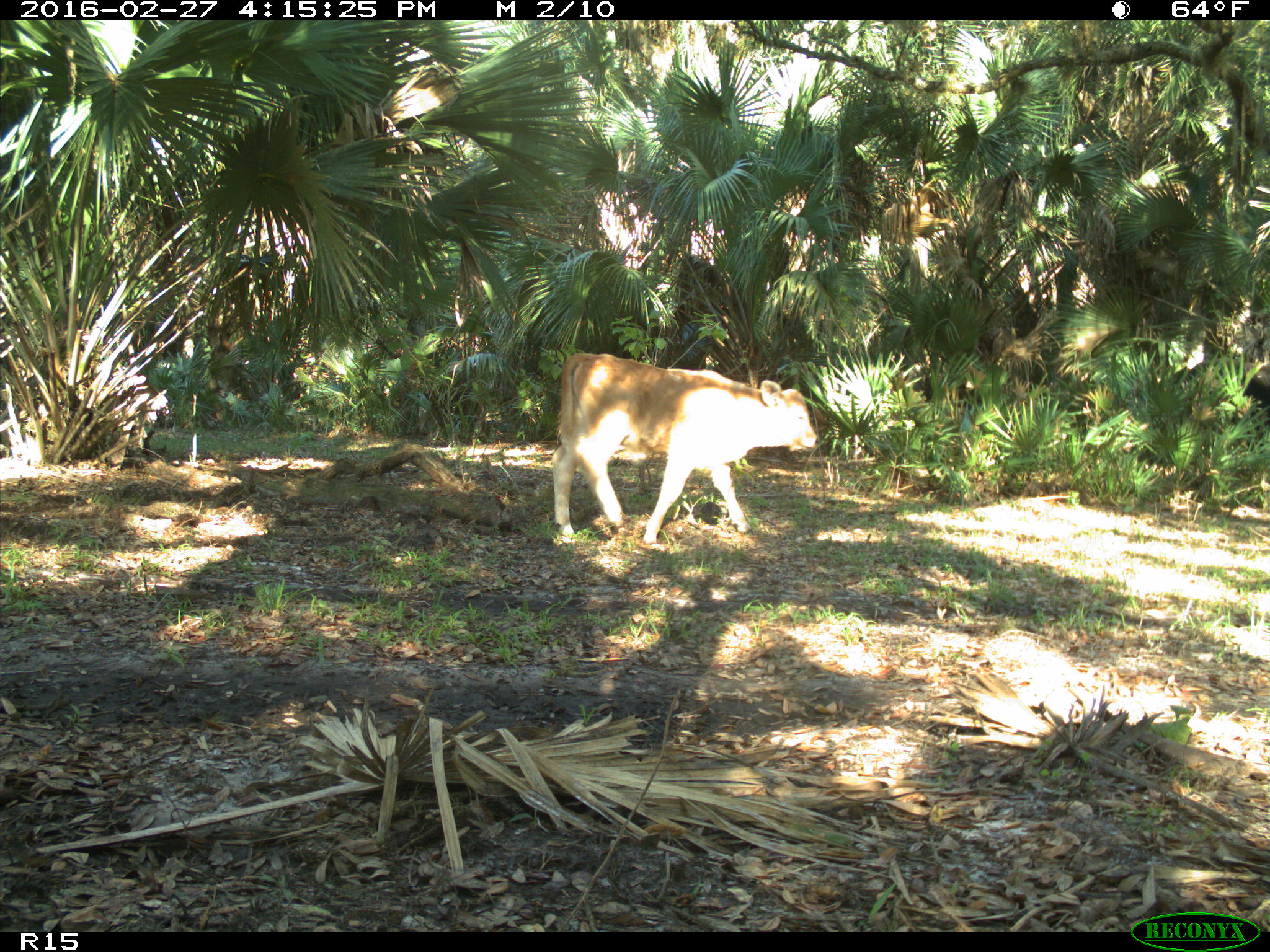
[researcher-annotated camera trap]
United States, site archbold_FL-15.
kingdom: Animalia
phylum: Chordata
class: Mammalia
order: Artiodactyla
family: Bovidae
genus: Bos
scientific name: Bos taurus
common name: domestic cow